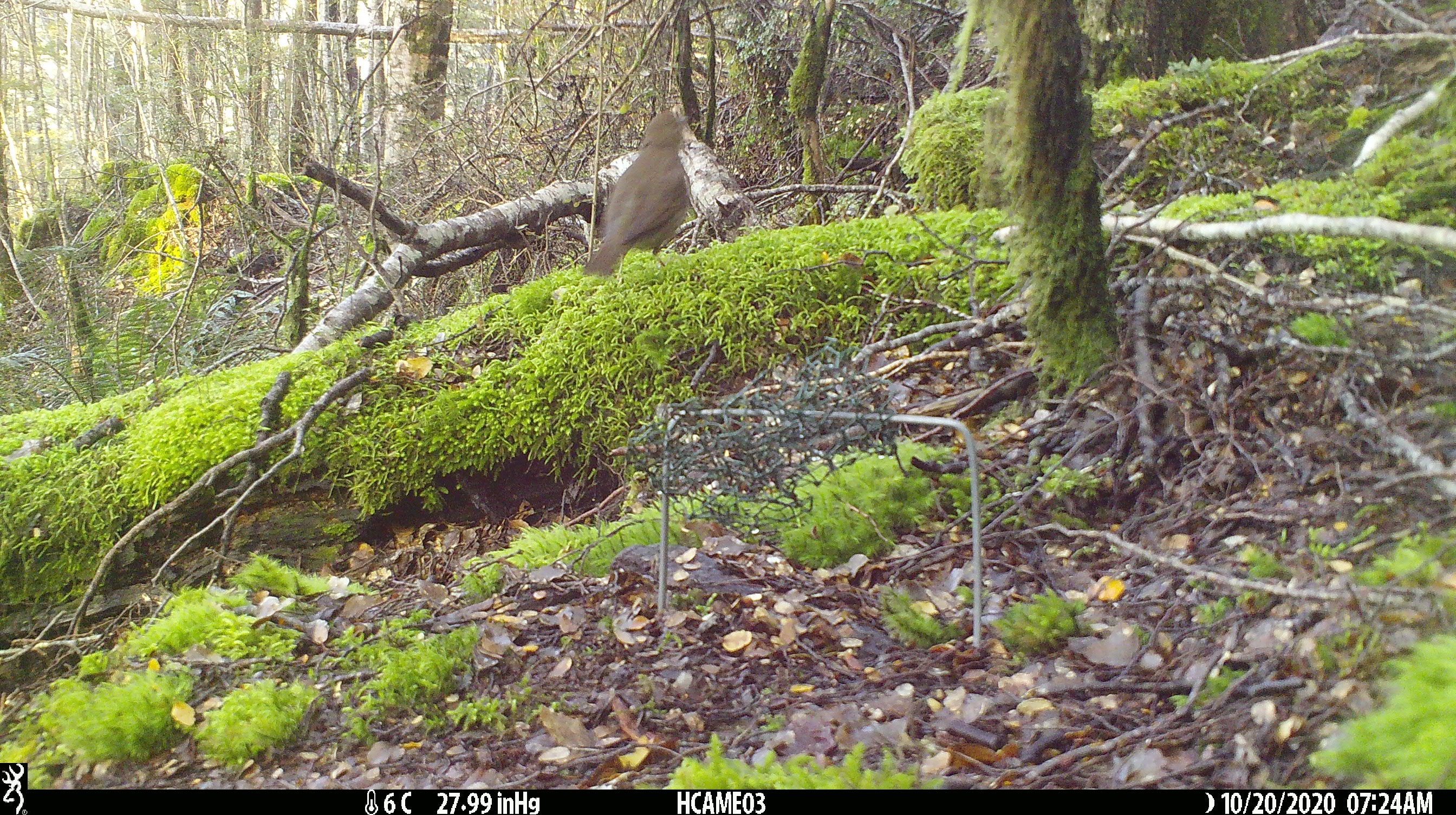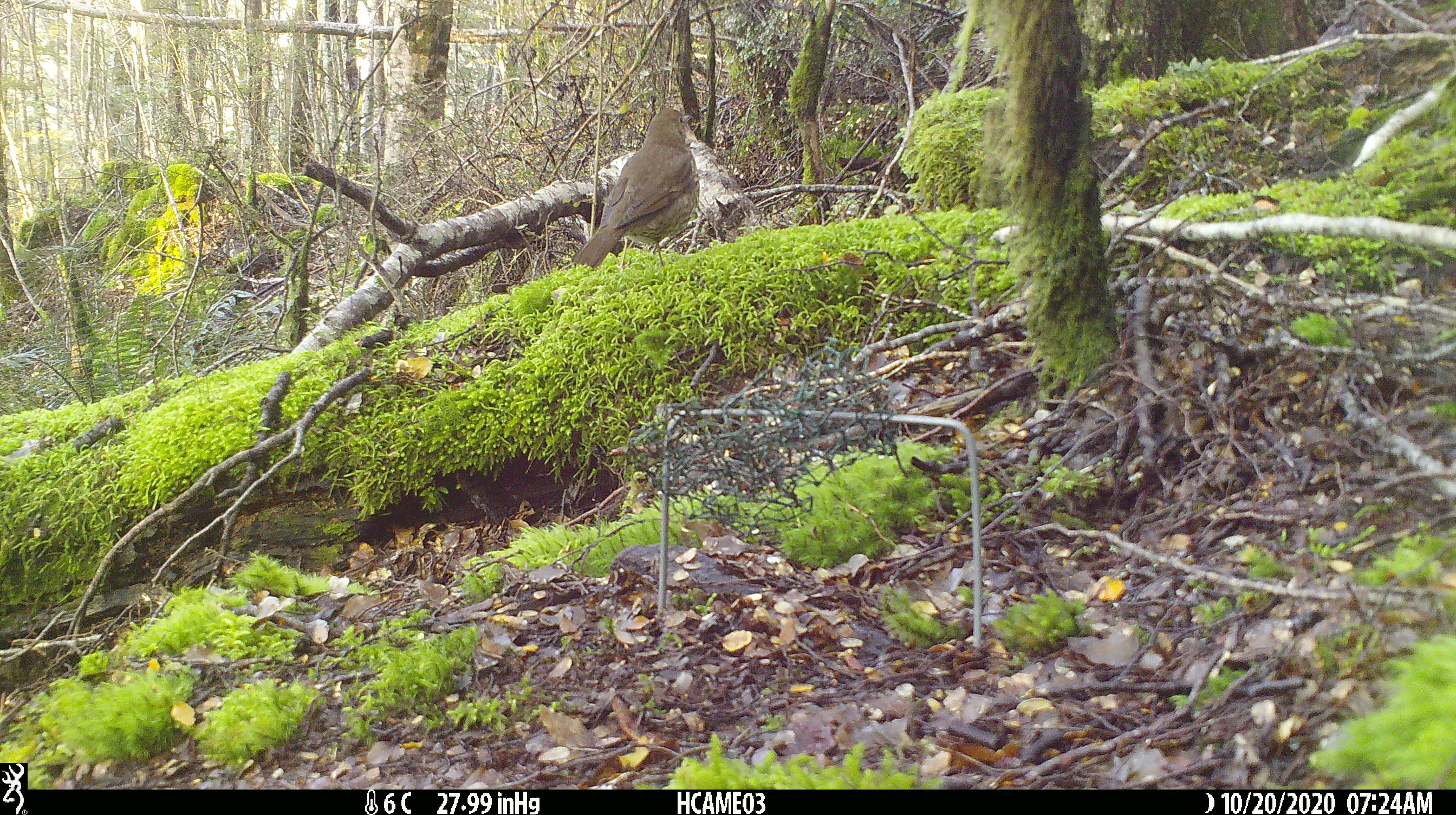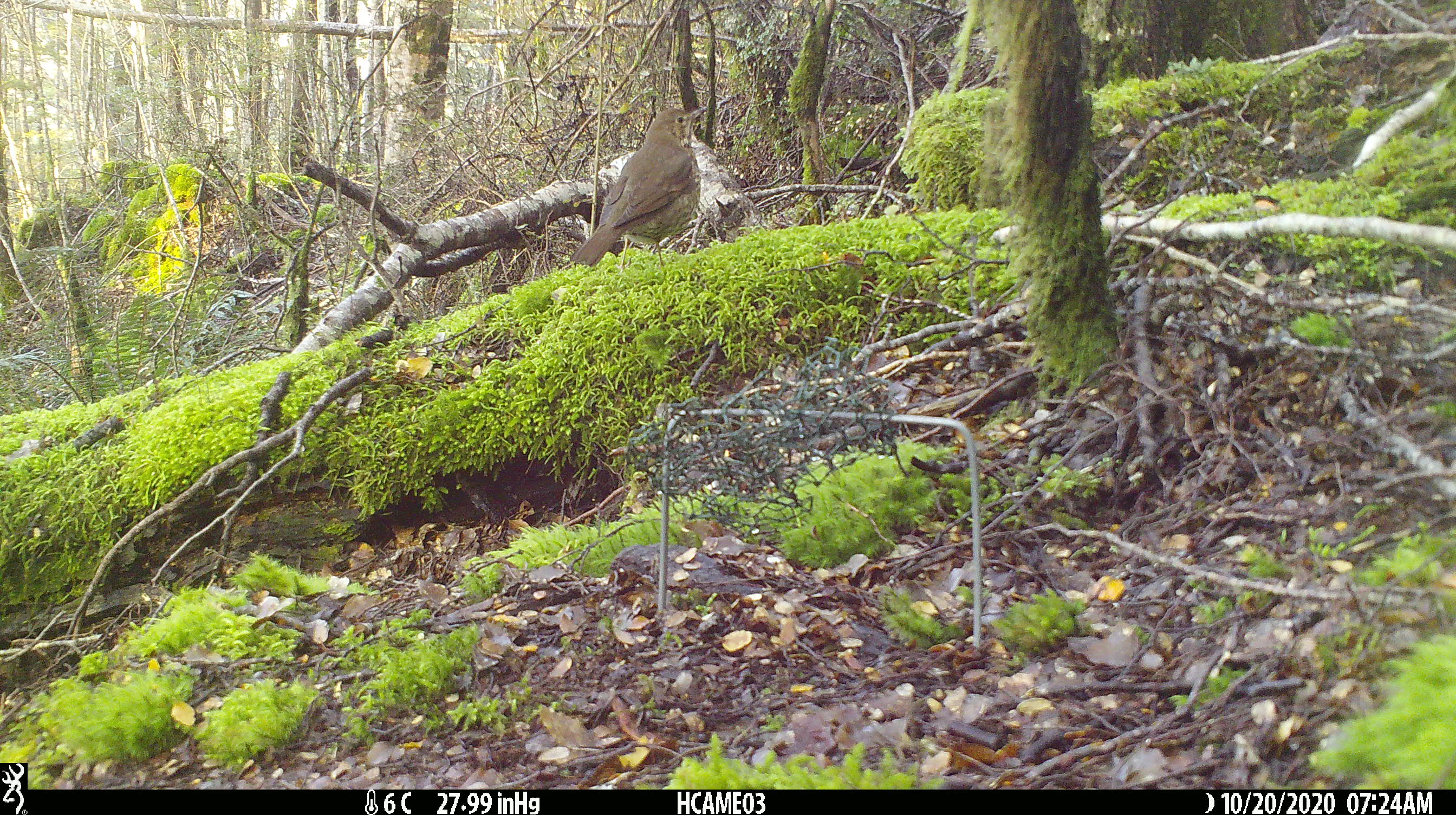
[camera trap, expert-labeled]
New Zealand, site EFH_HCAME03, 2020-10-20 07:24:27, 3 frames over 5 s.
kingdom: Animalia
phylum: Chordata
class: Aves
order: Passeriformes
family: Turdidae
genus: Turdus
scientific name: Turdus philomelos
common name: song thrush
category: thrush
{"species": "thrush (song thrush) (Turdus philomelos)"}